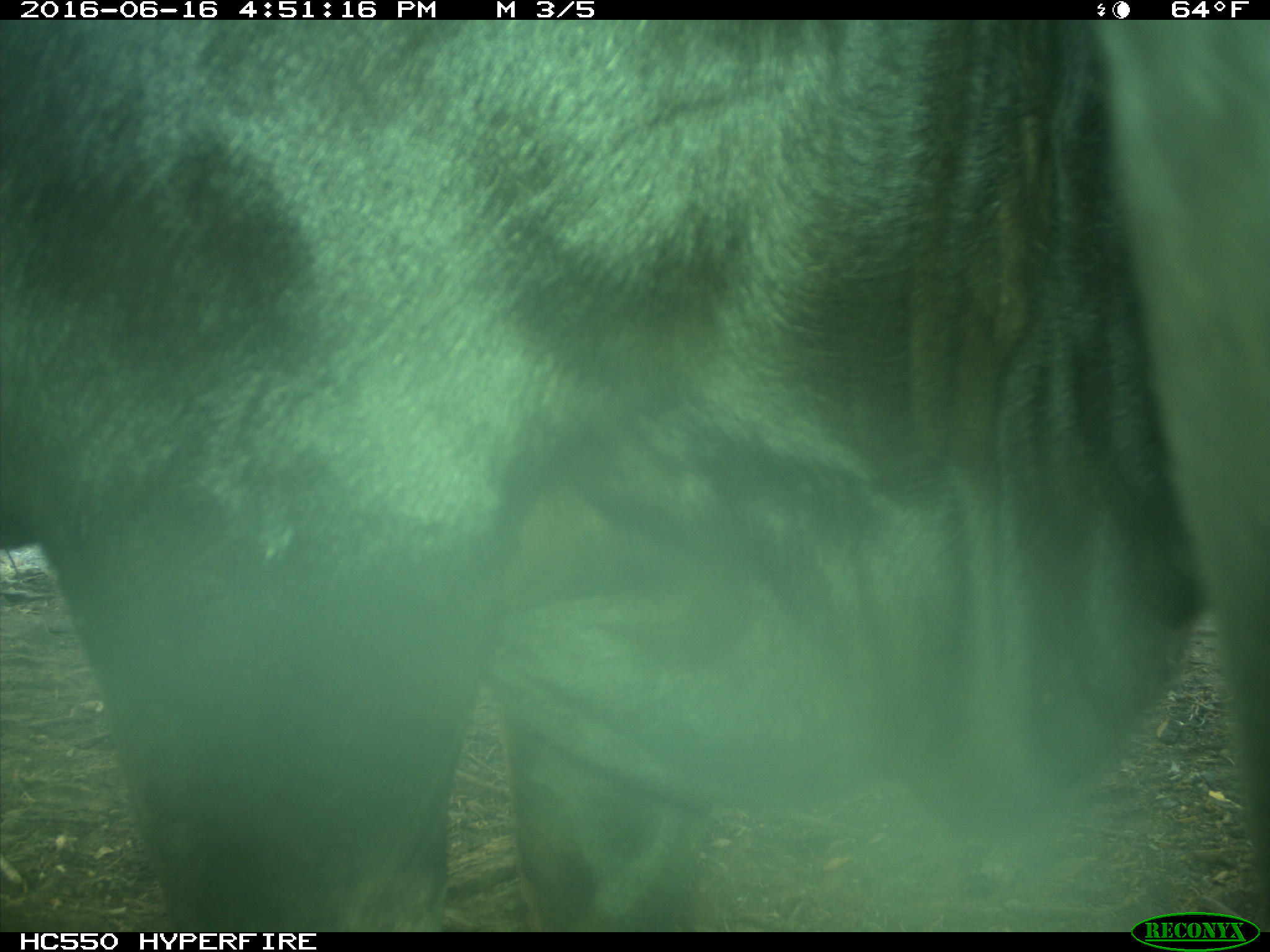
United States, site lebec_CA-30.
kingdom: Animalia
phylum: Chordata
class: Mammalia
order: Artiodactyla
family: Bovidae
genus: Bos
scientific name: Bos taurus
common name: domestic cow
Bos taurus (domestic cow).